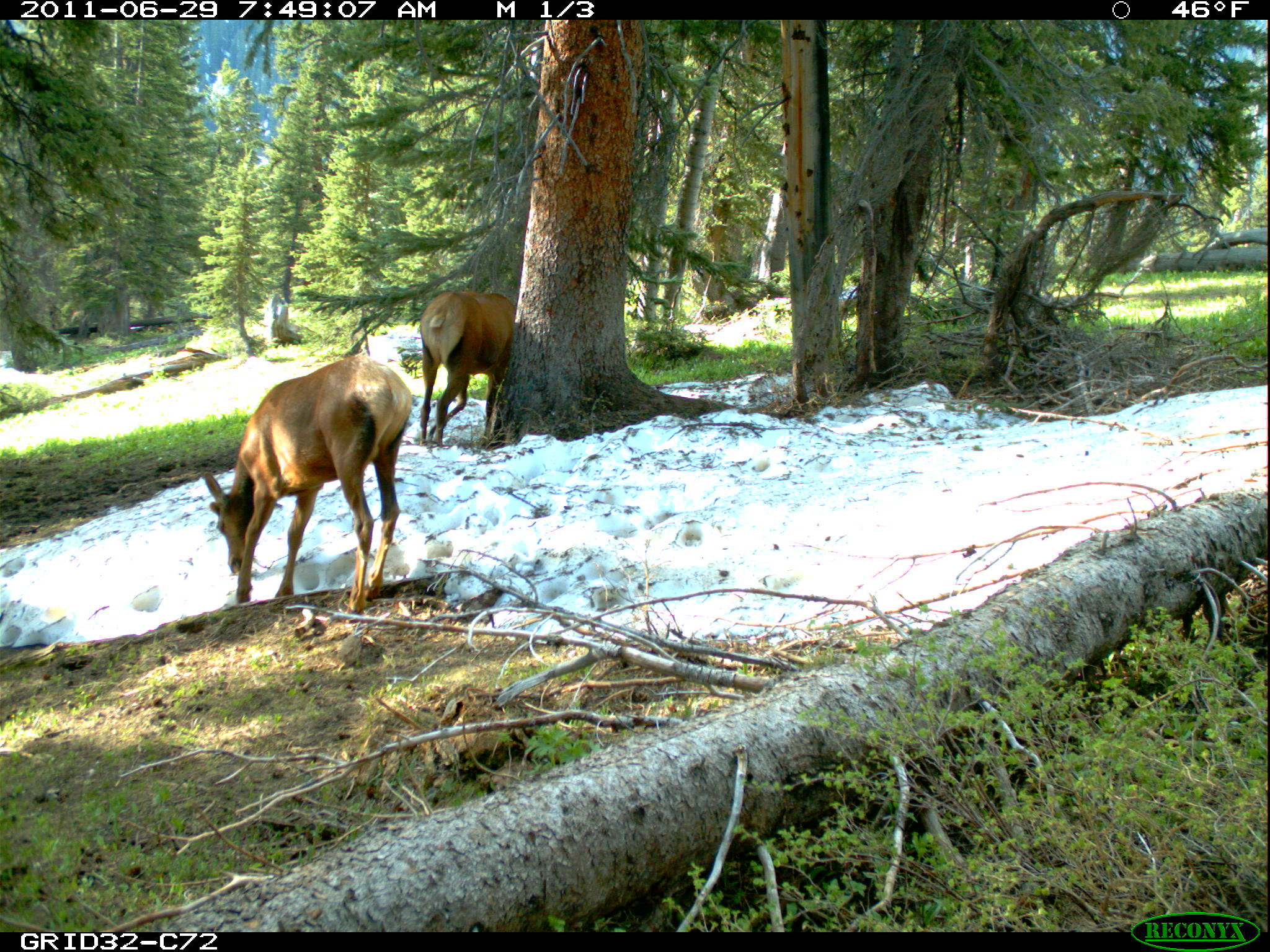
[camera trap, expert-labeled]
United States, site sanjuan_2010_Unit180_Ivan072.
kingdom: Animalia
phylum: Chordata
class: Mammalia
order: Artiodactyla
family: Cervidae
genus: Cervus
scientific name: Cervus elaphus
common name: red deer